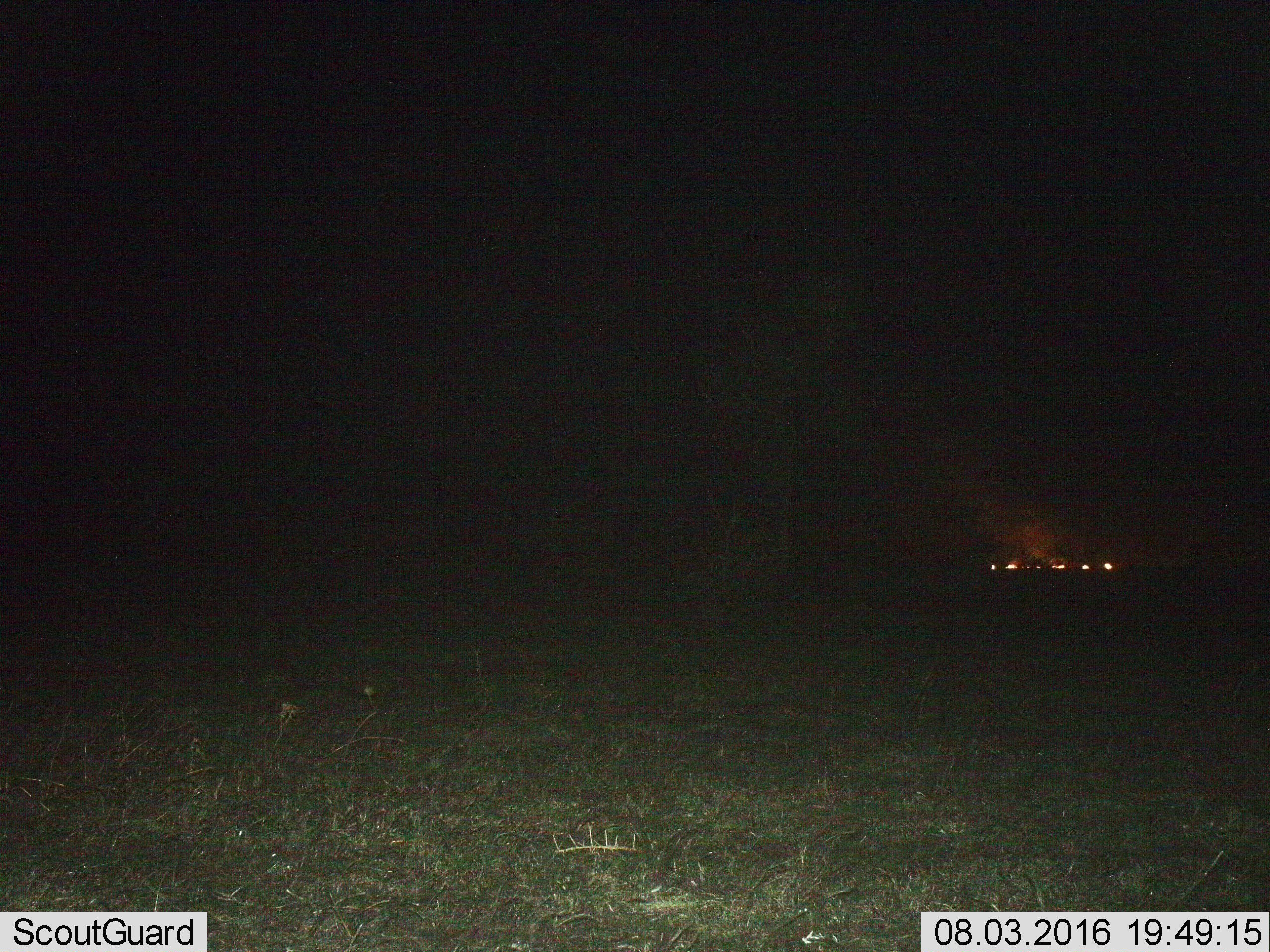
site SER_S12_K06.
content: unidentified animal